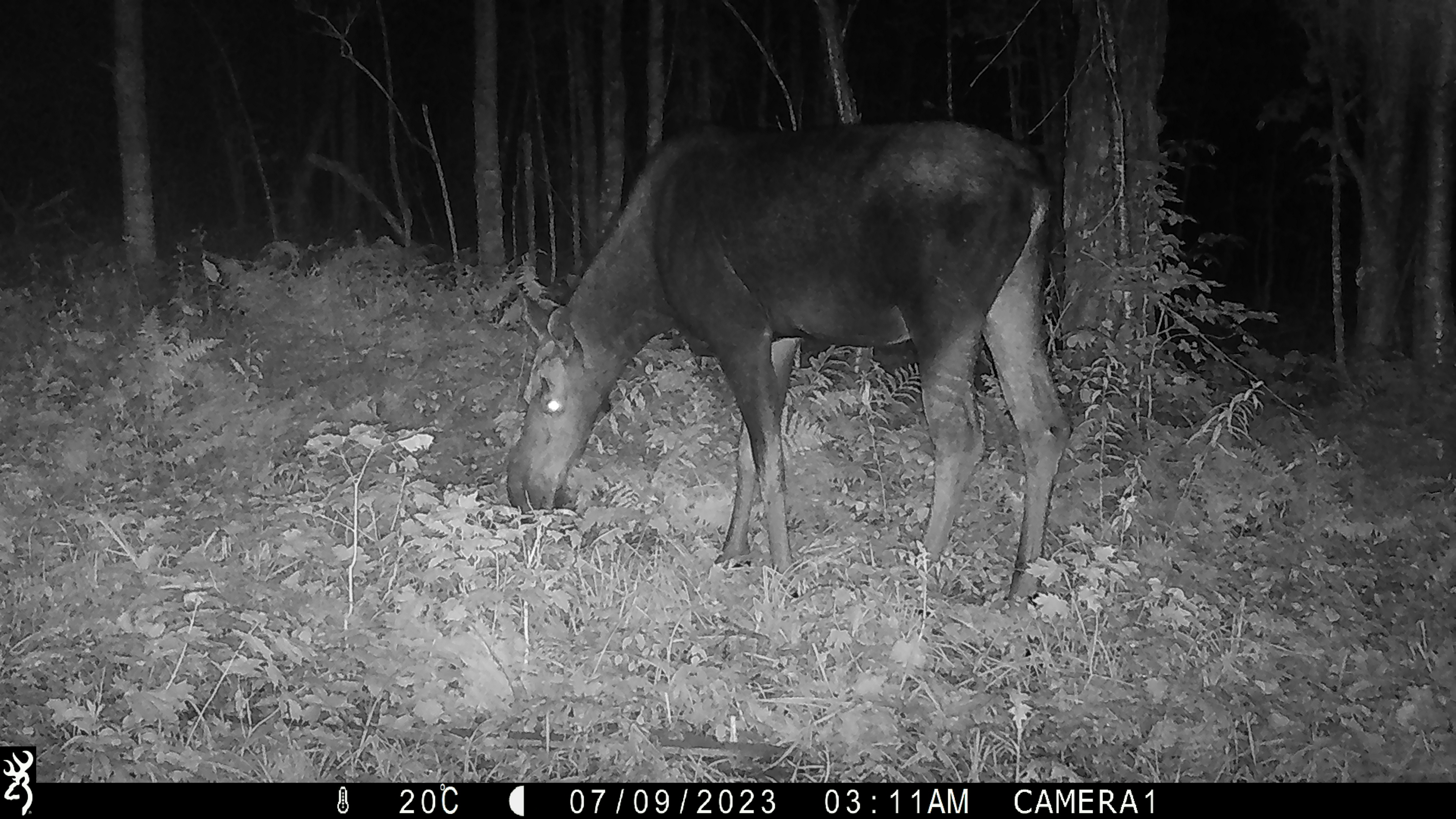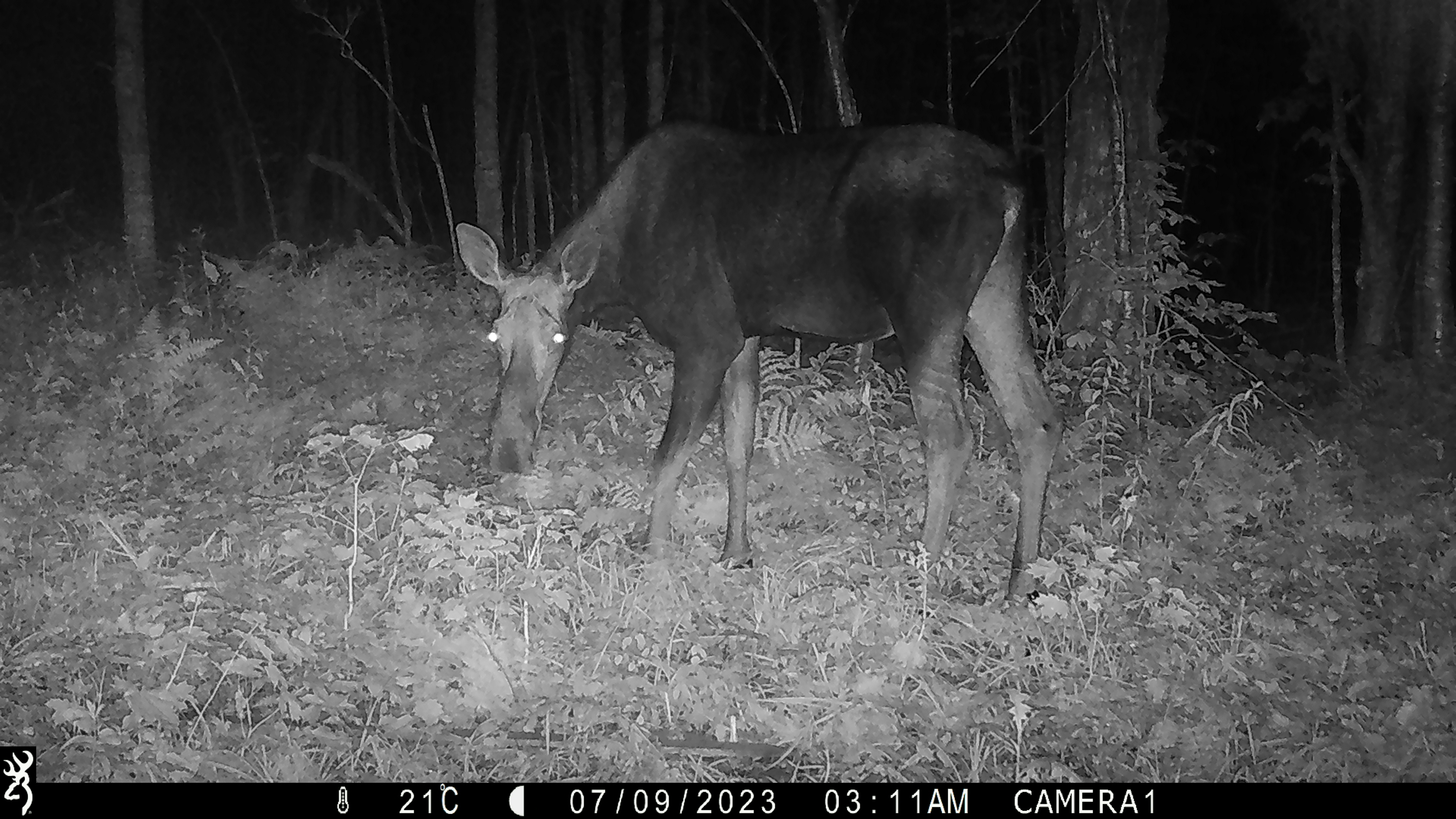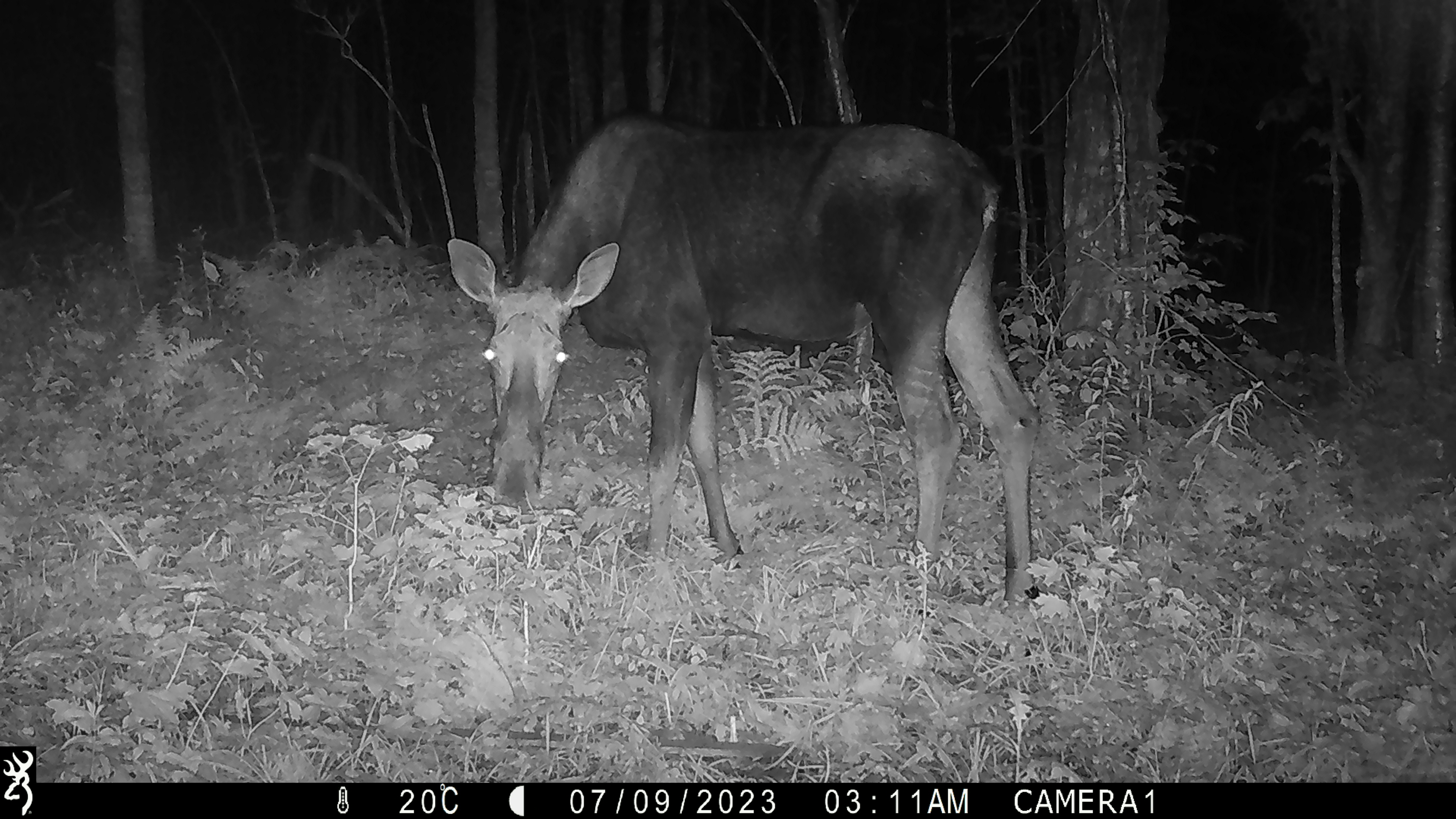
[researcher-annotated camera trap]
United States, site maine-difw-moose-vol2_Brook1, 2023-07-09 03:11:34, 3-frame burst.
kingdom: Animalia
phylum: Chordata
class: Mammalia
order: Artiodactyla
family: Cervidae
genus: Alces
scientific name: Alces alces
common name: moose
Moose (Alces alces).